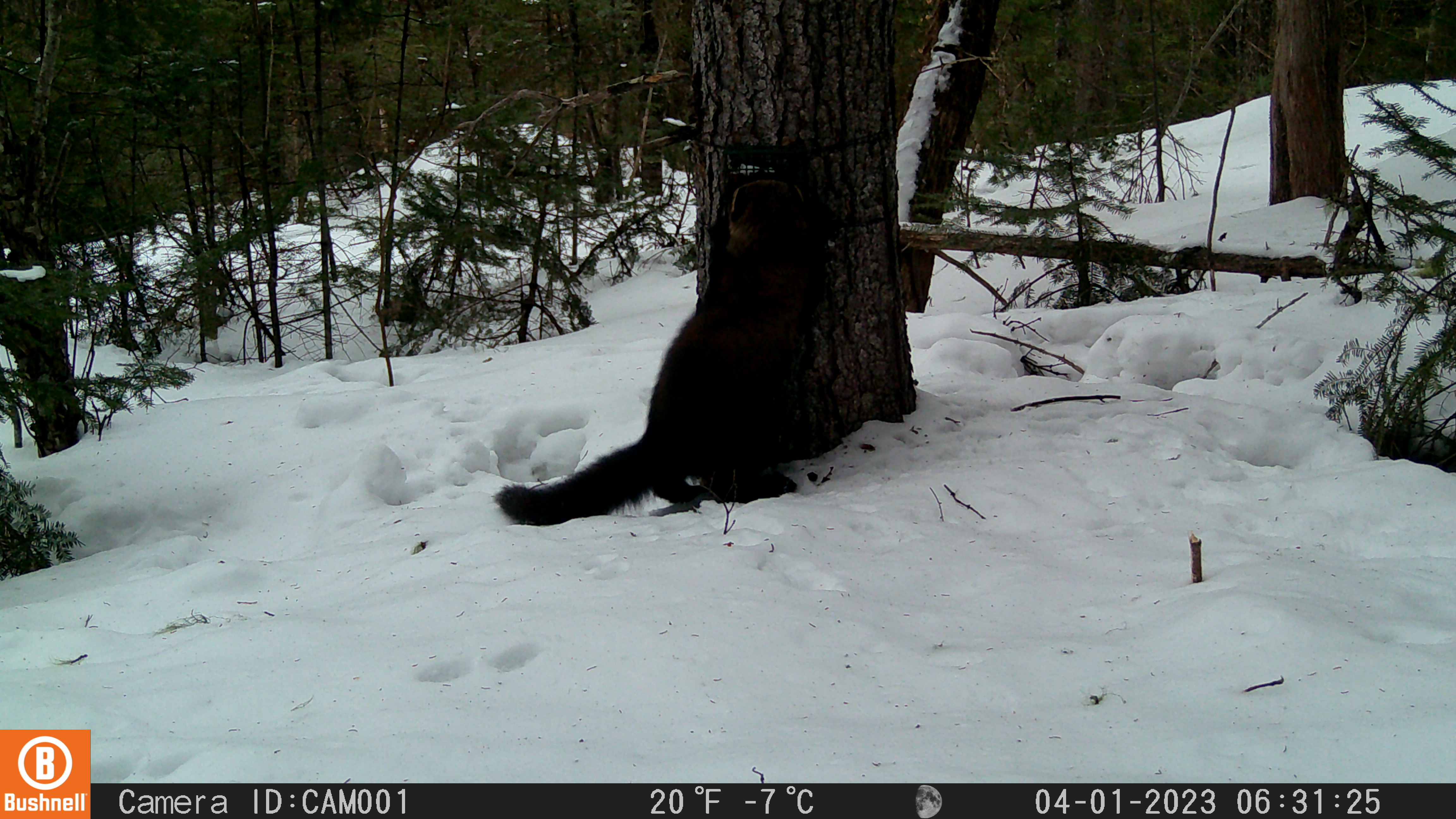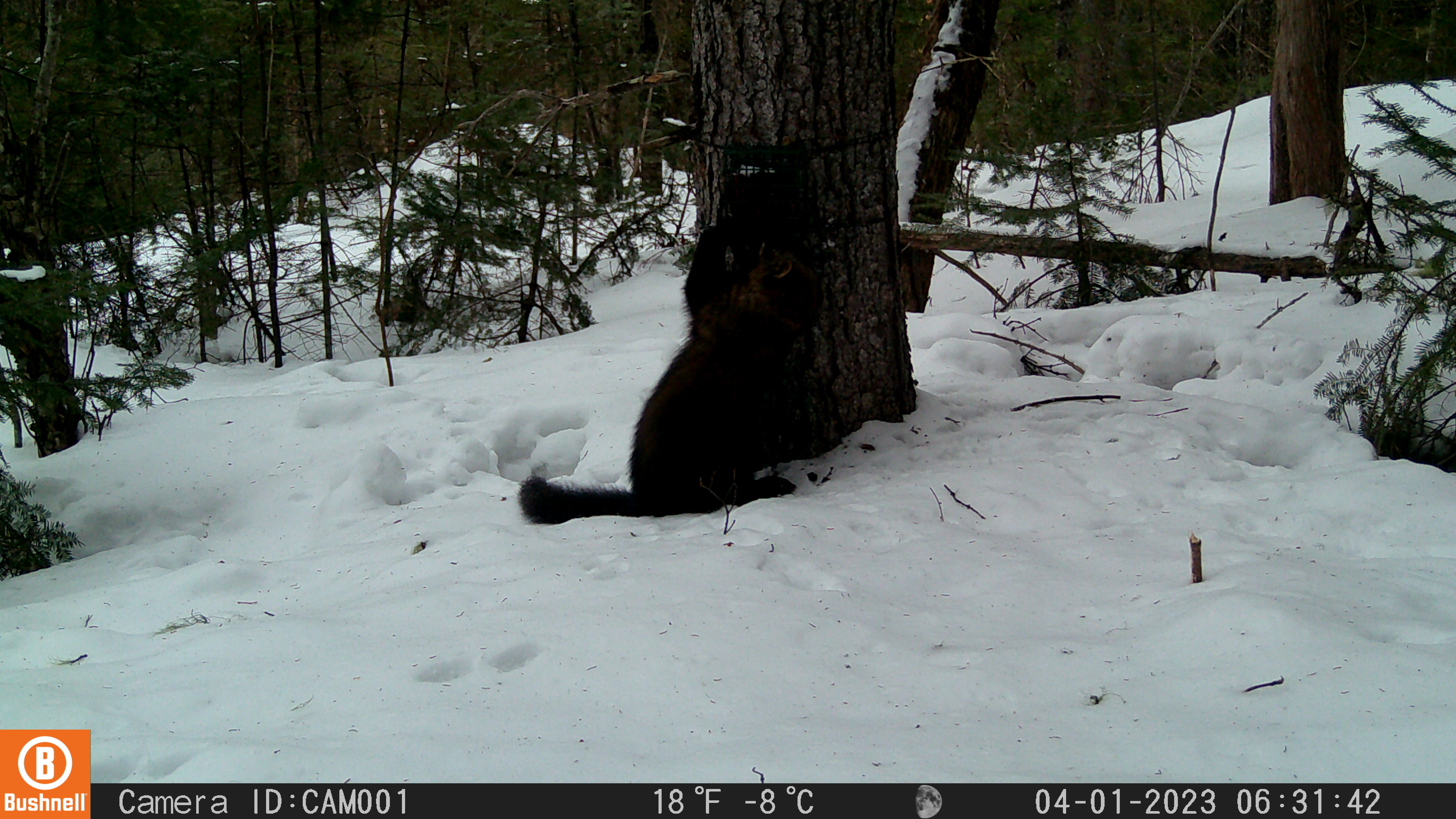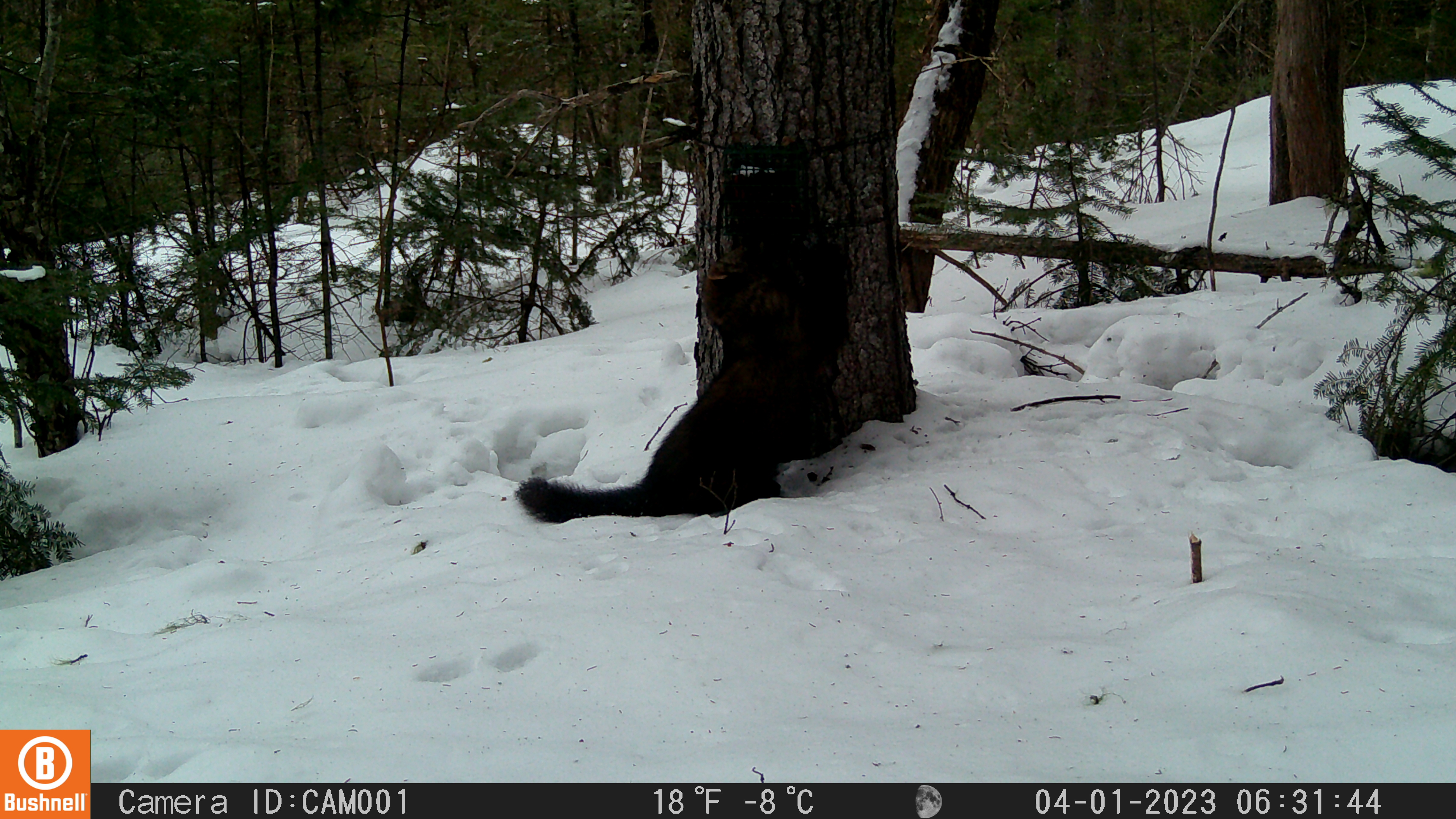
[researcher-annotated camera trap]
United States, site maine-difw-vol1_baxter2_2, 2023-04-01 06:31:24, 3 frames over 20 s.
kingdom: Animalia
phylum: Chordata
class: Mammalia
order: Carnivora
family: Mustelidae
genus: Pekania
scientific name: Pekania pennanti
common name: fisher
Fisher (Pekania pennanti).